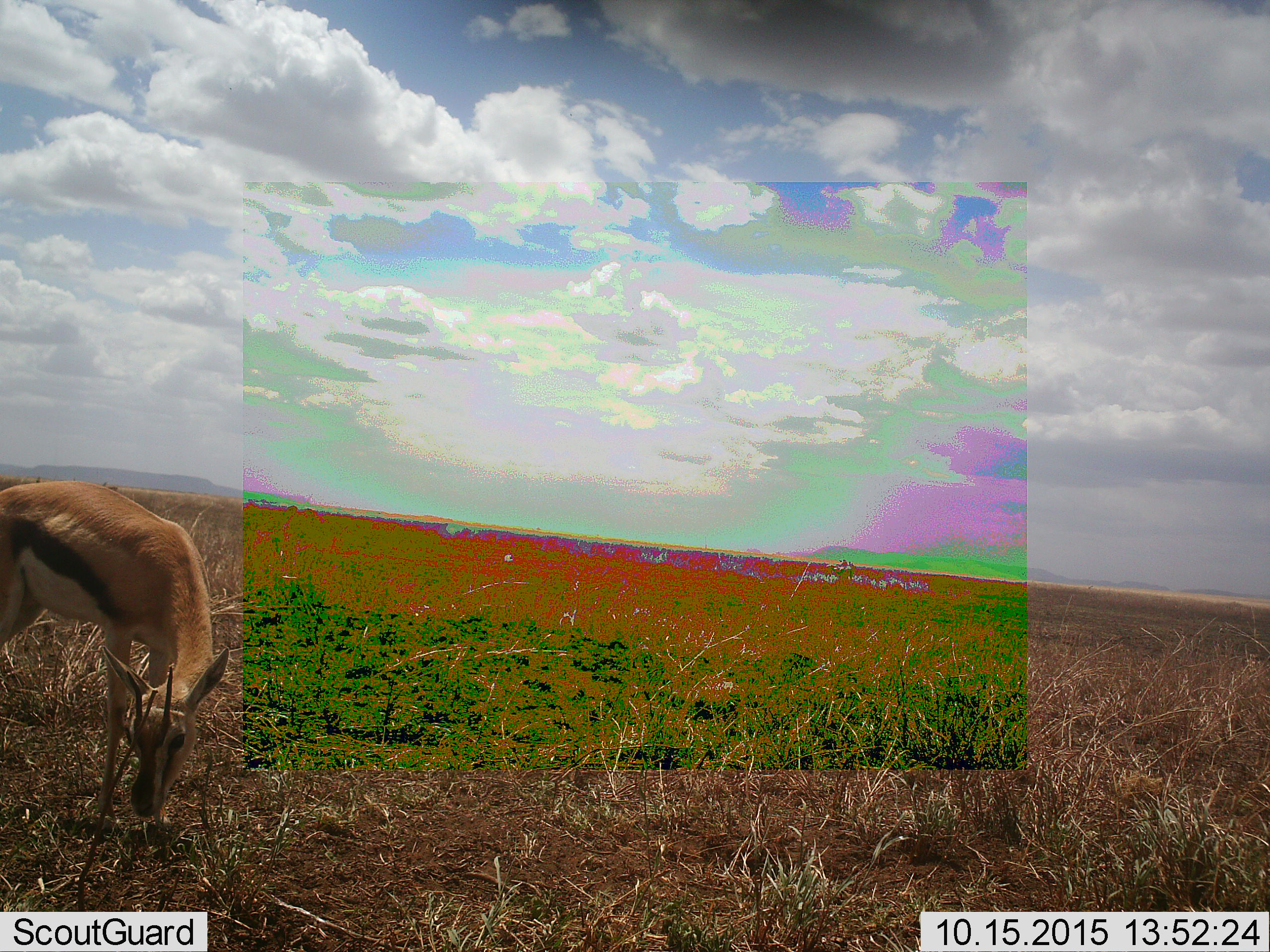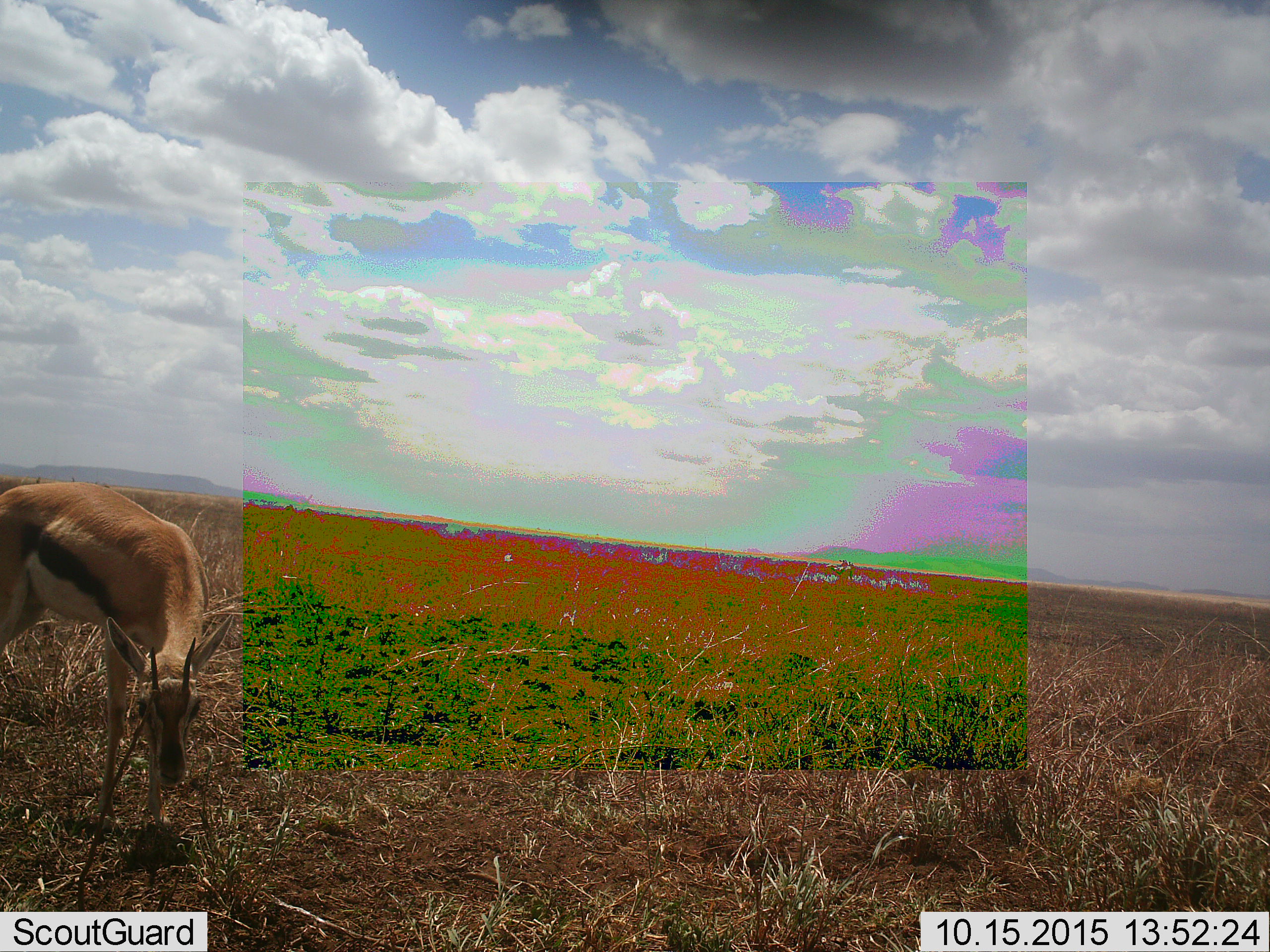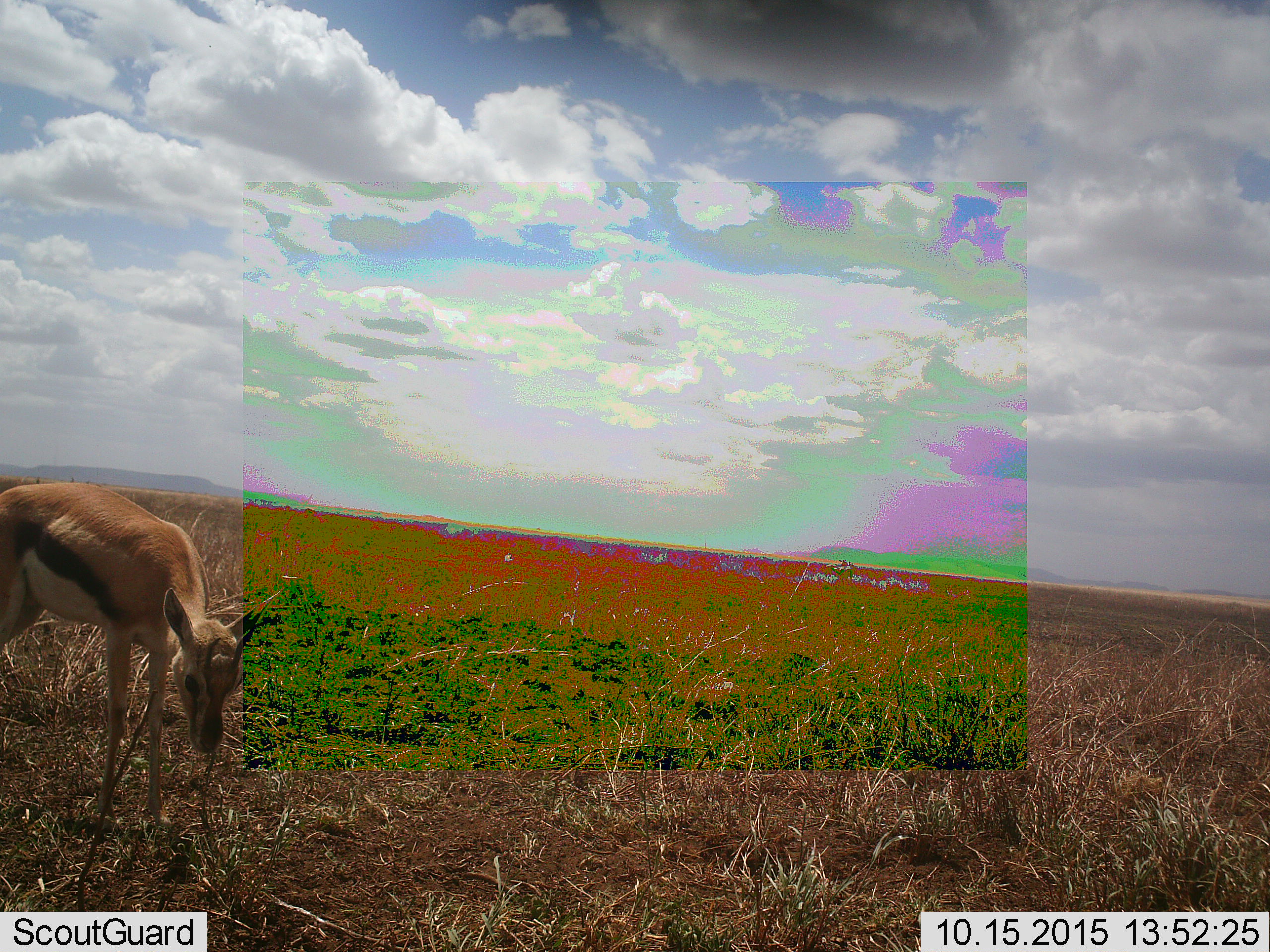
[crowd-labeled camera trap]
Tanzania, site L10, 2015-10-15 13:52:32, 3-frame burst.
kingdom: Animalia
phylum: Chordata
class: Mammalia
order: Artiodactyla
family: Bovidae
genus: Eudorcas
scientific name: Eudorcas thomsonii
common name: thomson's gazelle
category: gazellethomsons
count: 1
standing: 22%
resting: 0%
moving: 11%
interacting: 0%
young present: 0%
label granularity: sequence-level